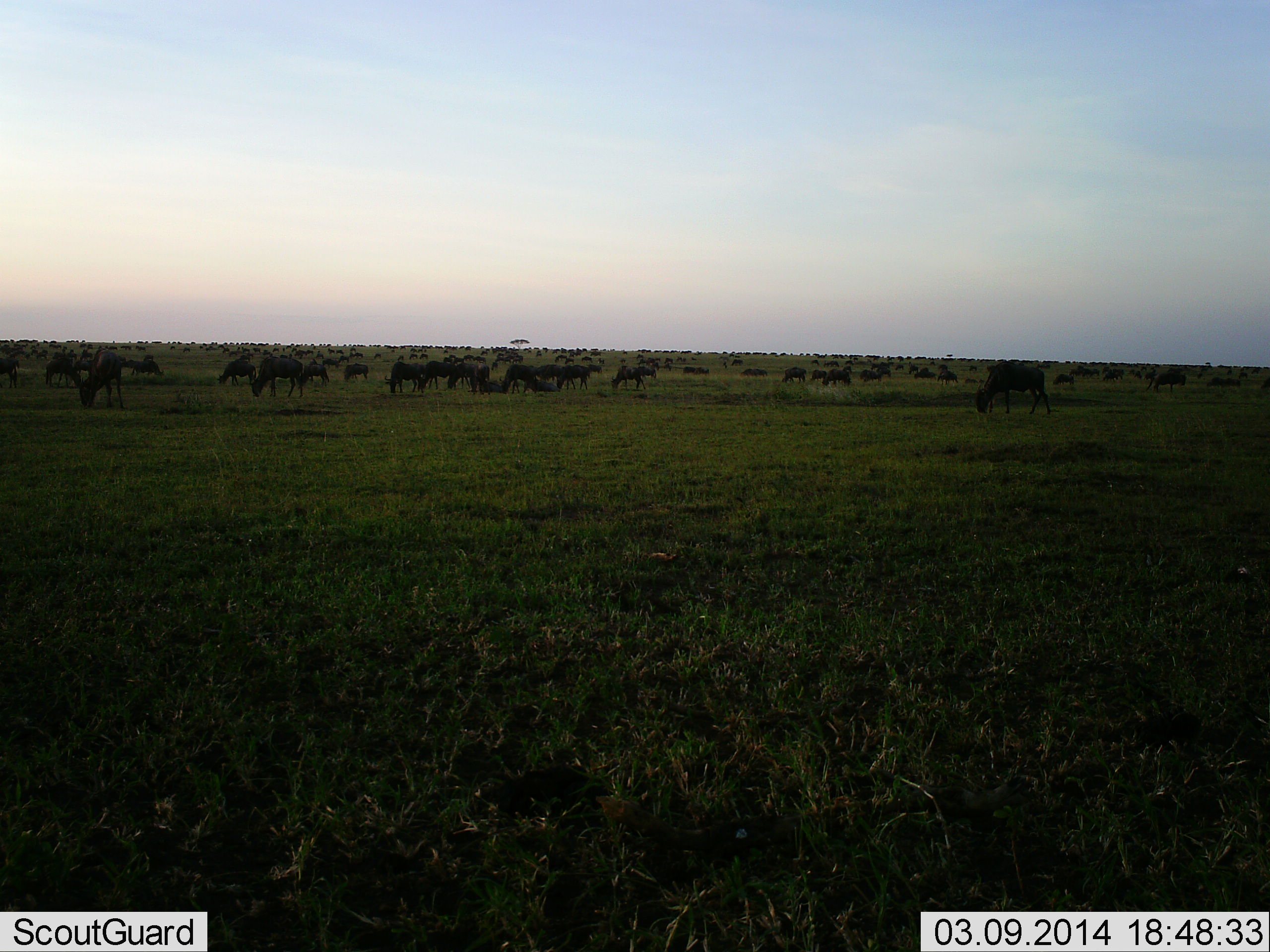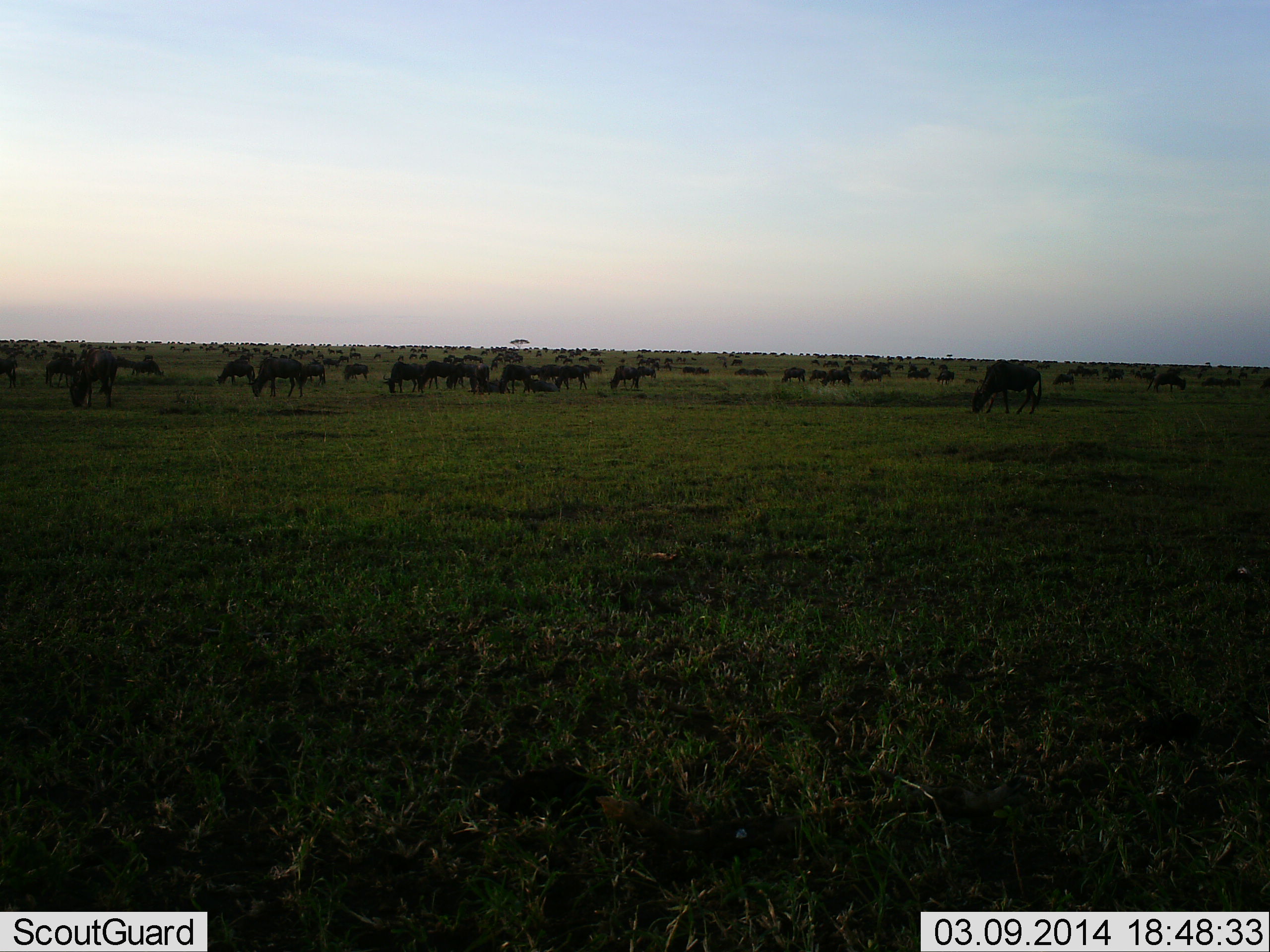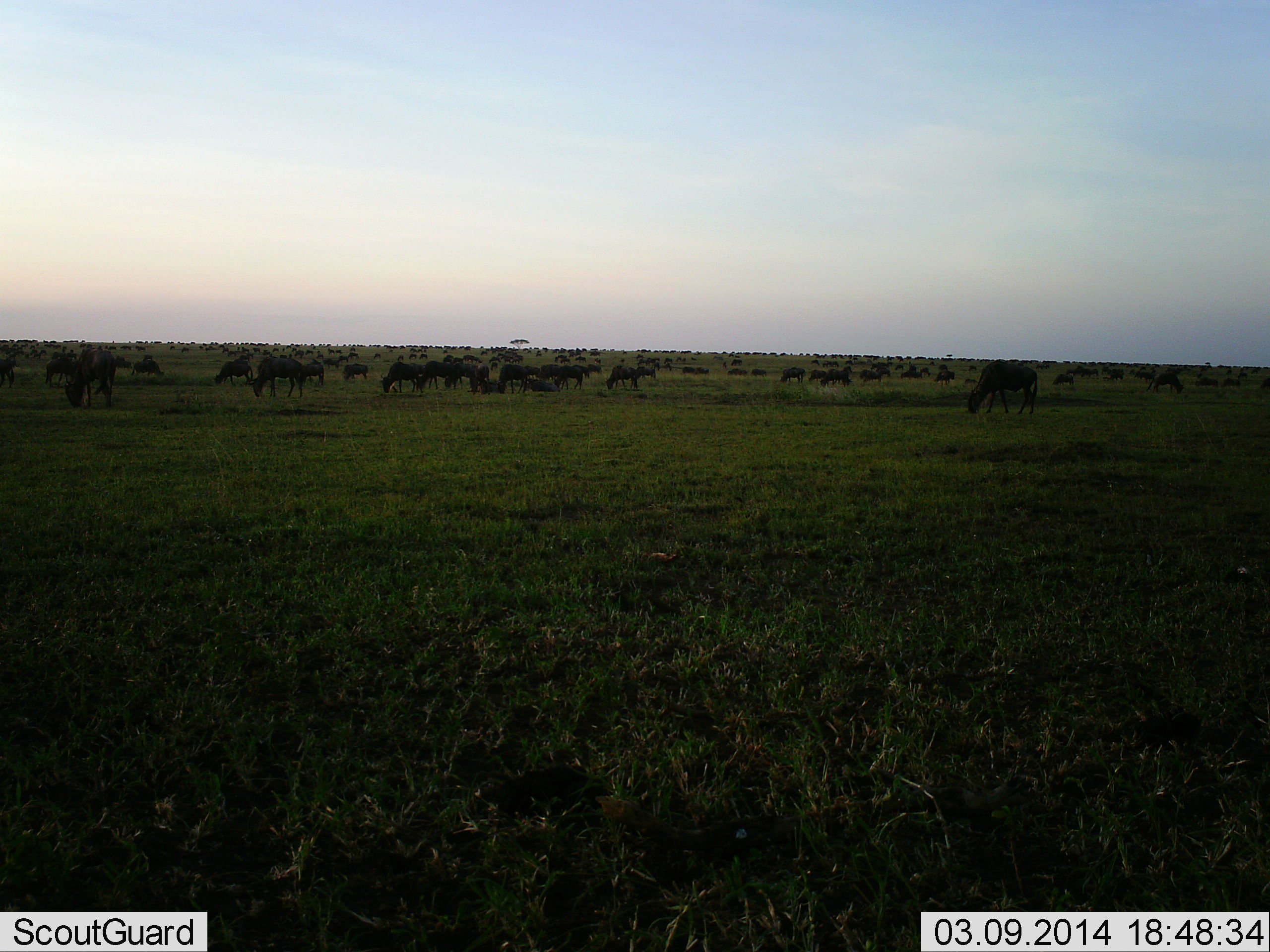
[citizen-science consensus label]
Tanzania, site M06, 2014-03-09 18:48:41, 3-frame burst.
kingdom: Animalia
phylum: Chordata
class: Mammalia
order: Artiodactyla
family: Bovidae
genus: Connochaetes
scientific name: Connochaetes taurinus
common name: blue wildebeest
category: wildebeest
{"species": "wildebeest (blue wildebeest) (Connochaetes taurinus)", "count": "51+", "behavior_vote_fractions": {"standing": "30%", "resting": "20%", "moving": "60%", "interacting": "0%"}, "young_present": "0%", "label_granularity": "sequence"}